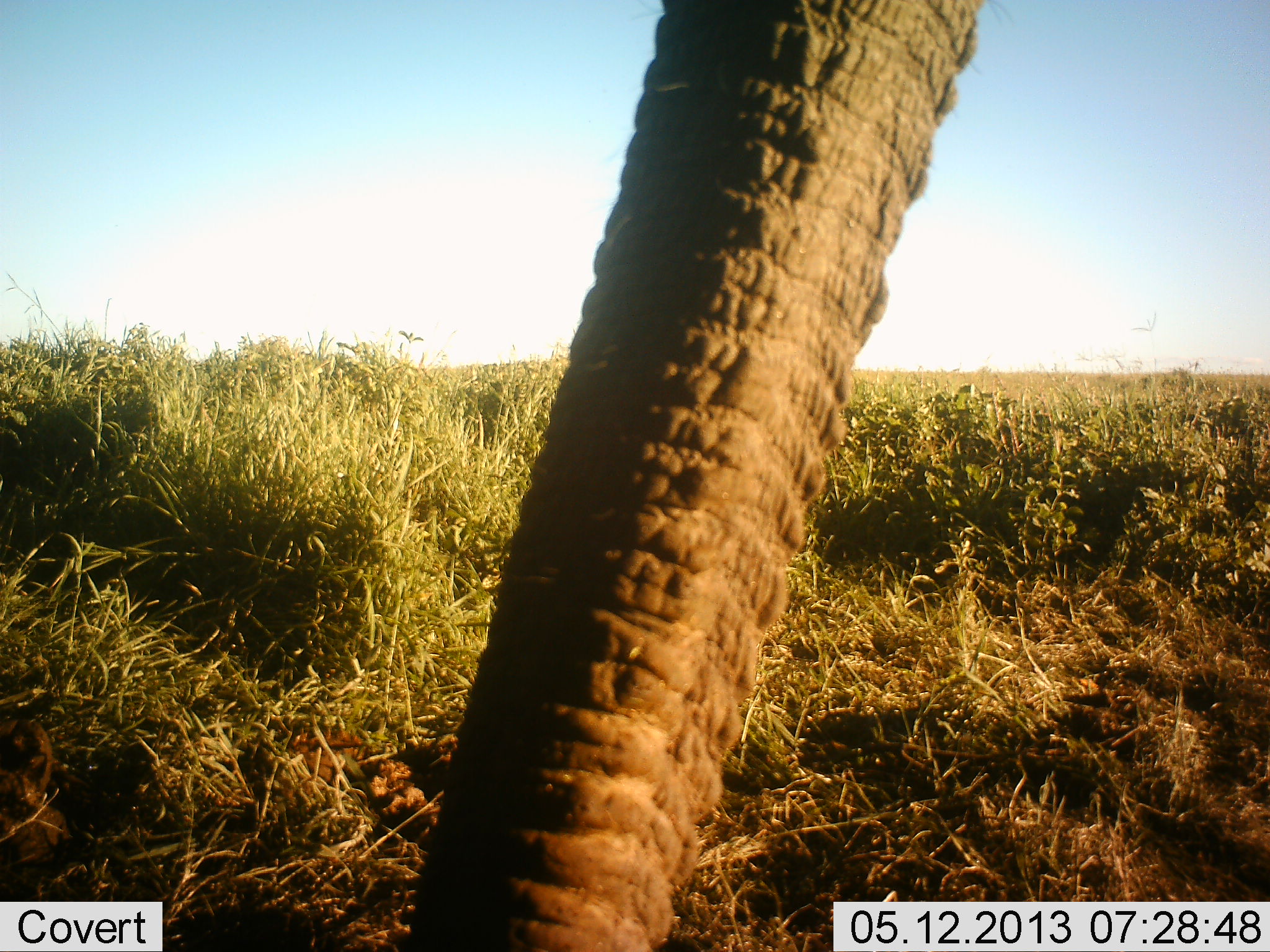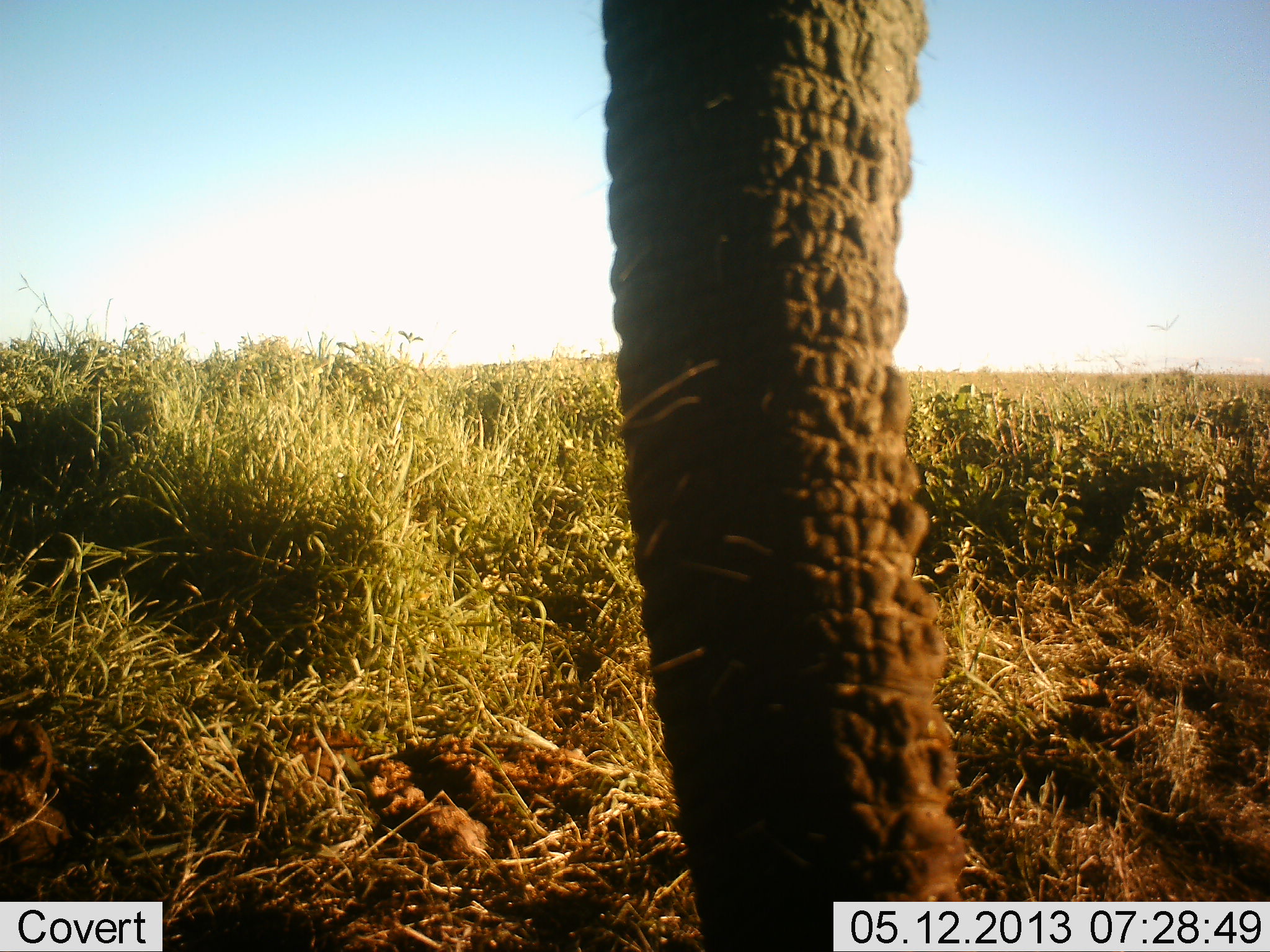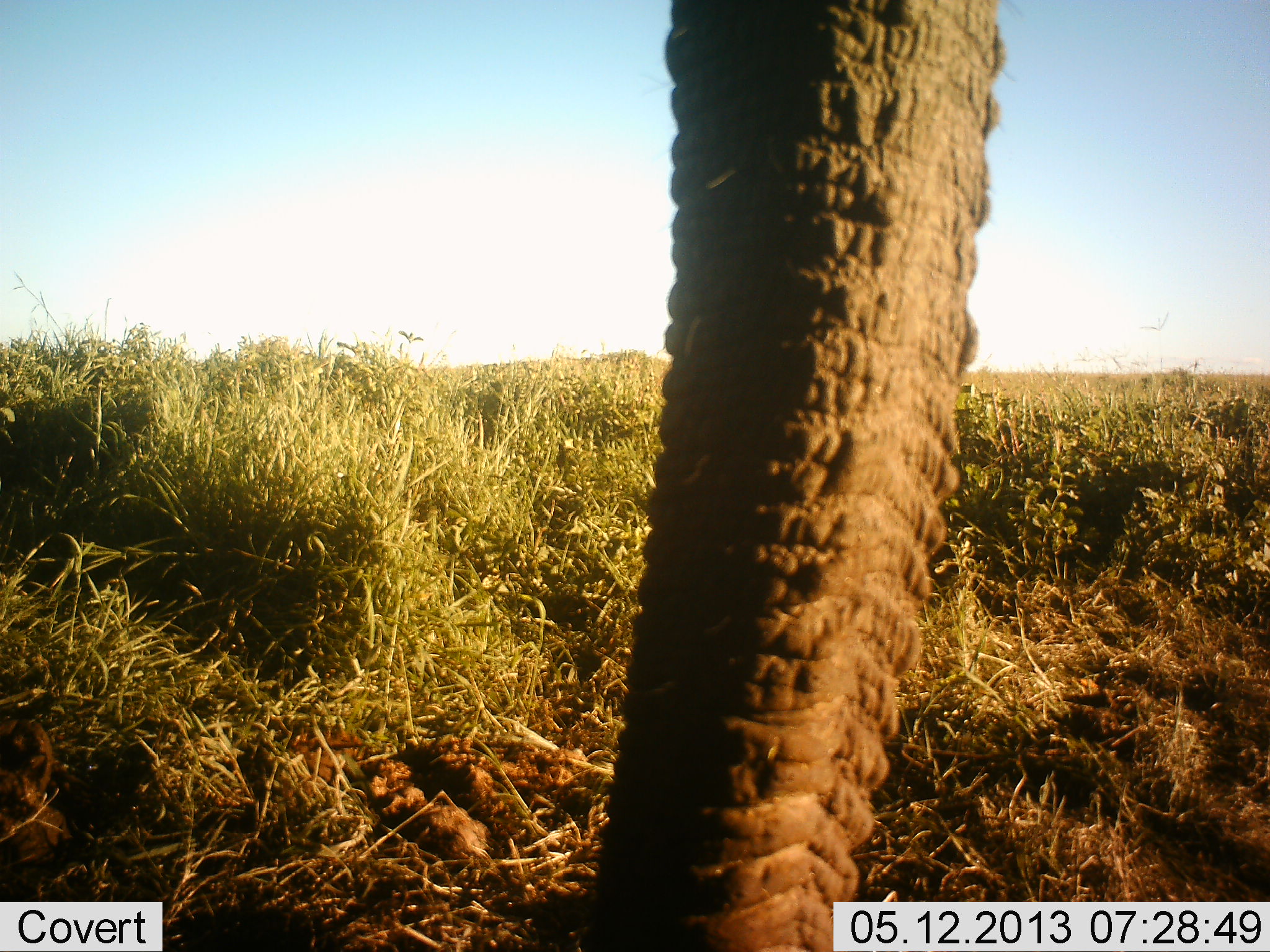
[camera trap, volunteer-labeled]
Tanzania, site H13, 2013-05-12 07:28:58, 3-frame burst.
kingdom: Animalia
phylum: Chordata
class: Mammalia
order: Proboscidea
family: Elephantidae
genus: Loxodonta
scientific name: Loxodonta africana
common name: african bush elephant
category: elephant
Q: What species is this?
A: Elephant (african bush elephant) (Loxodonta africana).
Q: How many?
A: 1.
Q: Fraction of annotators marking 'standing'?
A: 100%.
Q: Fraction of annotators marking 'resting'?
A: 0%.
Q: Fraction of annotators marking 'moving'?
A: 0%.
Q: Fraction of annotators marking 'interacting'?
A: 0%.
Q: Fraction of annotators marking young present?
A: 0%.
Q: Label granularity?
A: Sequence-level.